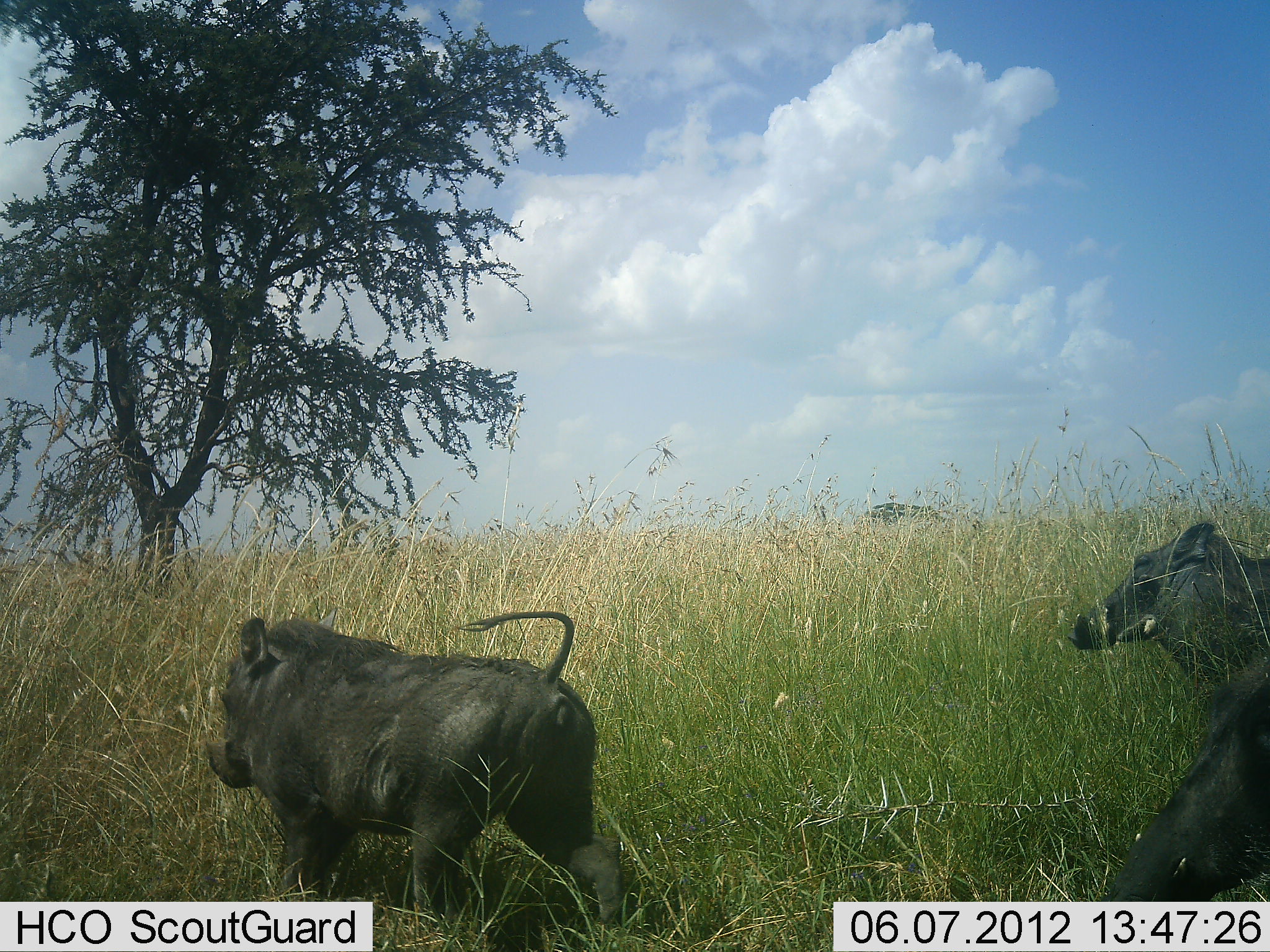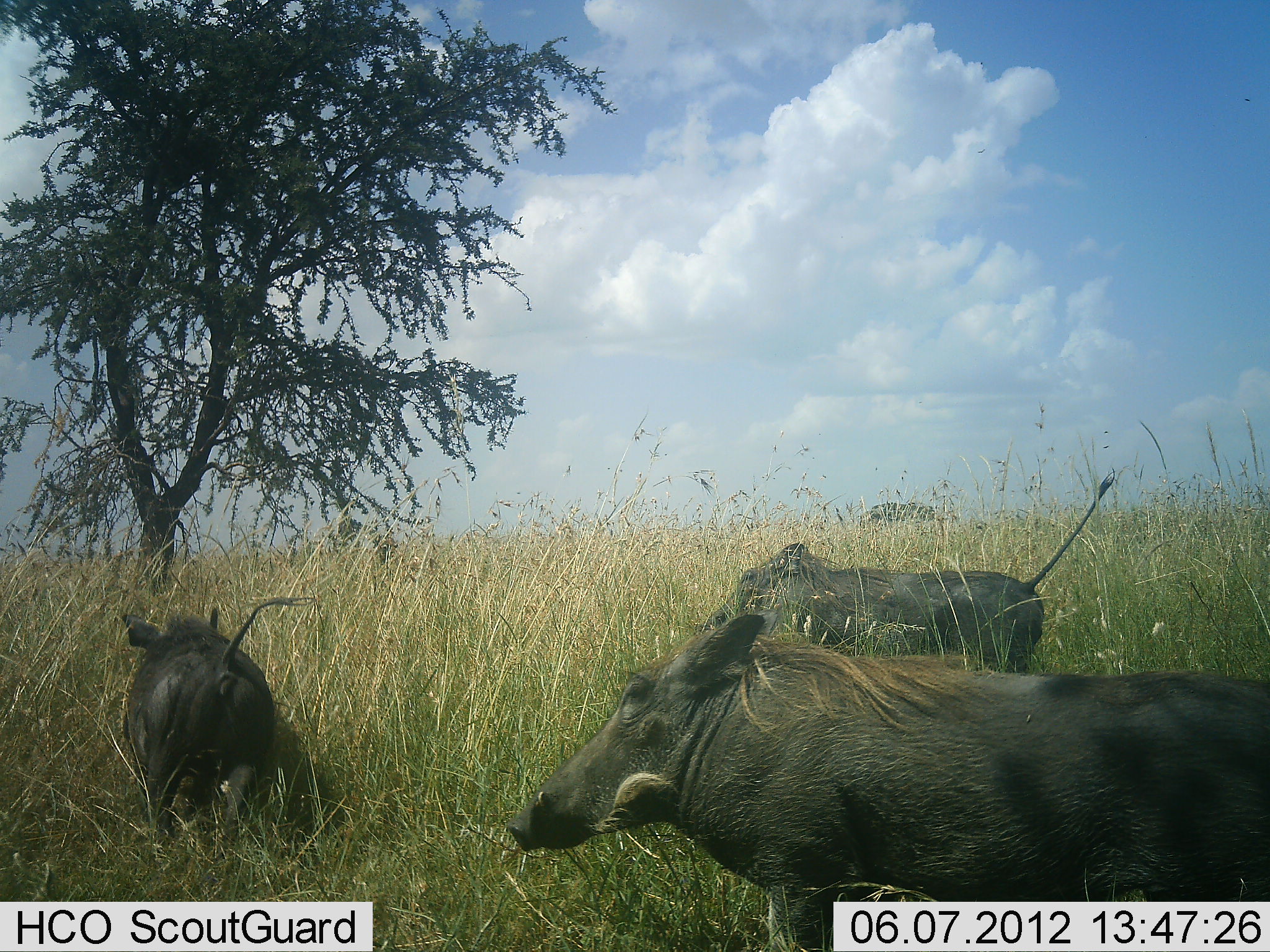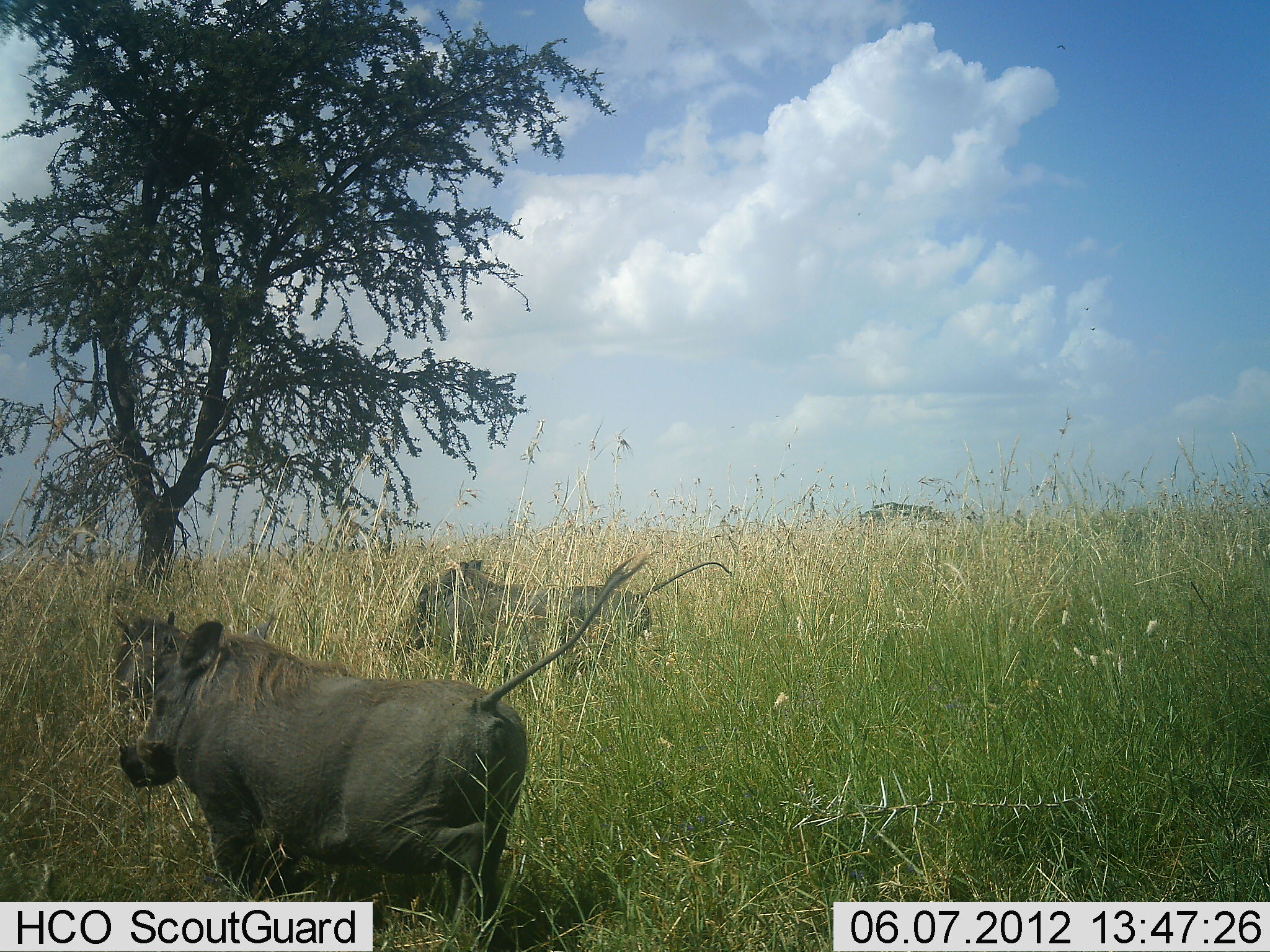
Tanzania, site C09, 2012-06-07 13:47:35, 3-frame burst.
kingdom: Animalia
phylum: Chordata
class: Mammalia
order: Artiodactyla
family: Suidae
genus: Phacochoerus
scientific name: Phacochoerus africanus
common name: warthog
Warthog (Phacochoerus africanus), count 3. Behavior (volunteer vote fractions): standing 0%, resting 0%, moving 100%, interacting 0%. Young present (vote fraction): 0%. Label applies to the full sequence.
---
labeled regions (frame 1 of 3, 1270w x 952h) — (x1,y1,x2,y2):
animal: (201,603,631,934); (1095,683,1270,946); (1068,523,1270,685)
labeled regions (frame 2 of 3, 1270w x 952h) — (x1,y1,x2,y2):
animal: (502,613,1270,951); (703,474,1118,672); (114,597,306,847)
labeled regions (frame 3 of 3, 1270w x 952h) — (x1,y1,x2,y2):
animal: (117,553,651,952); (397,552,730,687); (110,609,194,709)